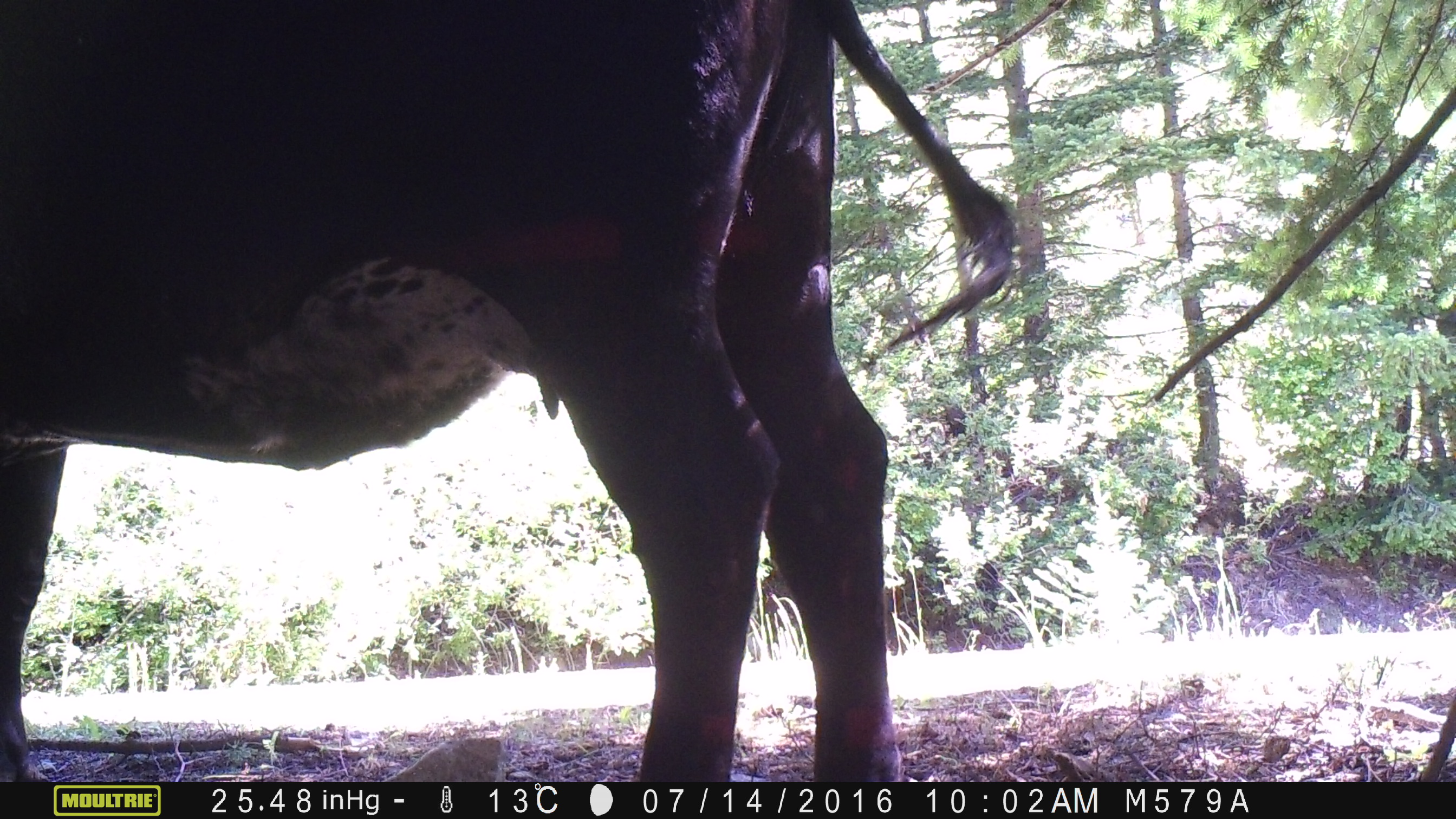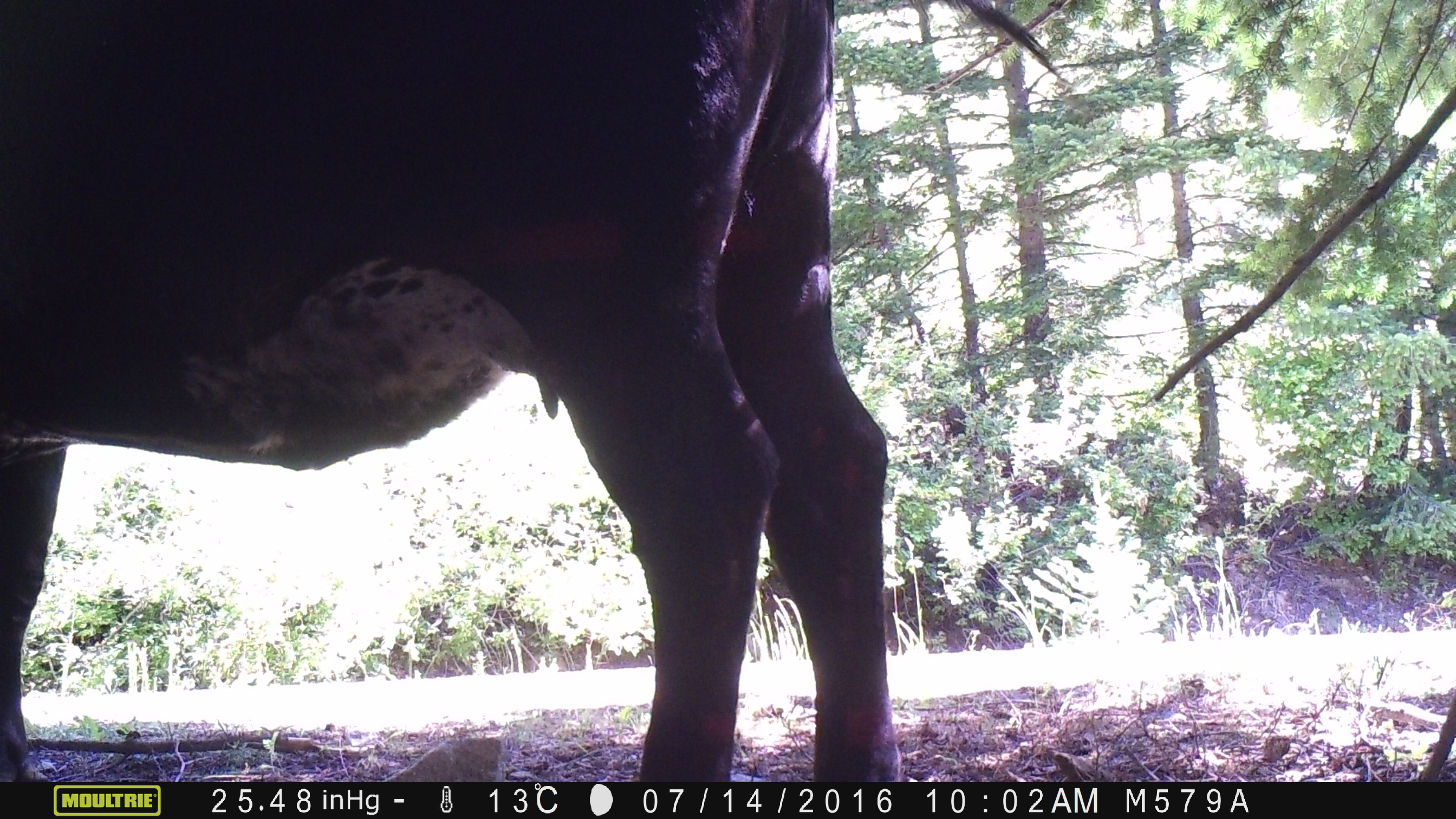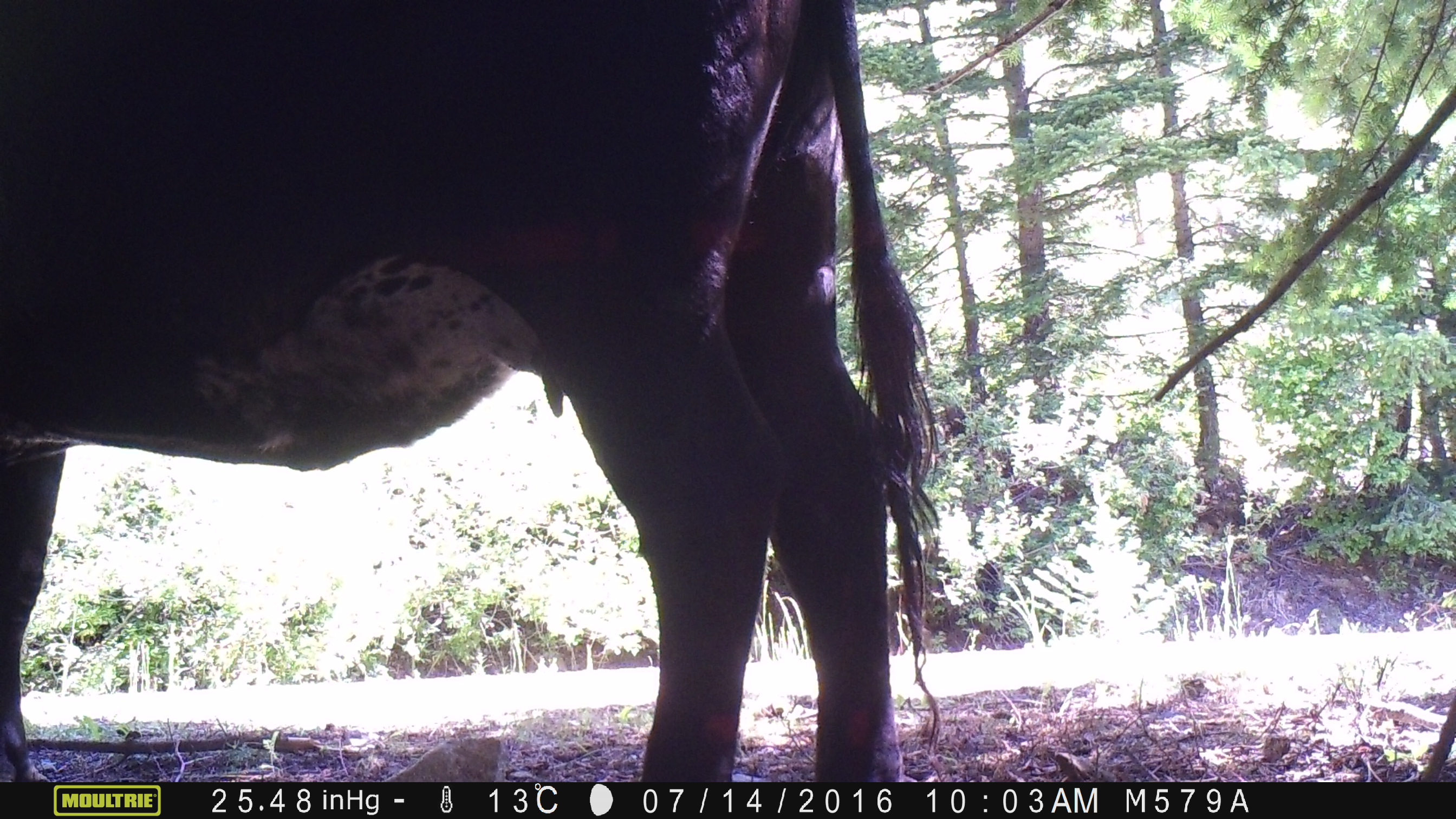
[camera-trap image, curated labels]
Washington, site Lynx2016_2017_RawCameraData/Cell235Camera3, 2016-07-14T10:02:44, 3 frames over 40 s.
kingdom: Animalia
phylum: Chordata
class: Mammalia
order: Artiodactyla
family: Bovidae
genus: Bos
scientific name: Bos taurus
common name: domestic cattle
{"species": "domestic cattle (Bos taurus)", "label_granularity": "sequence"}